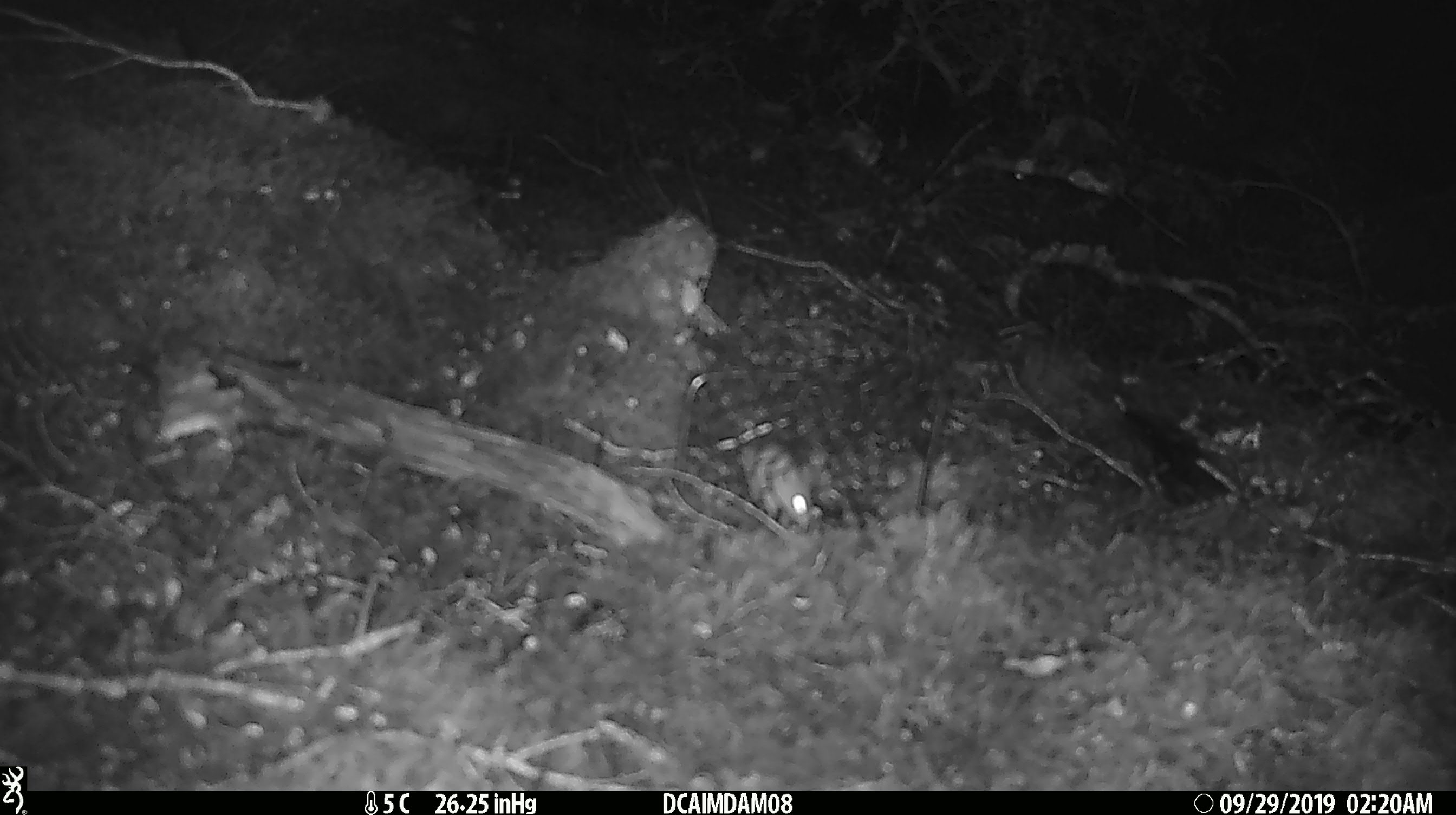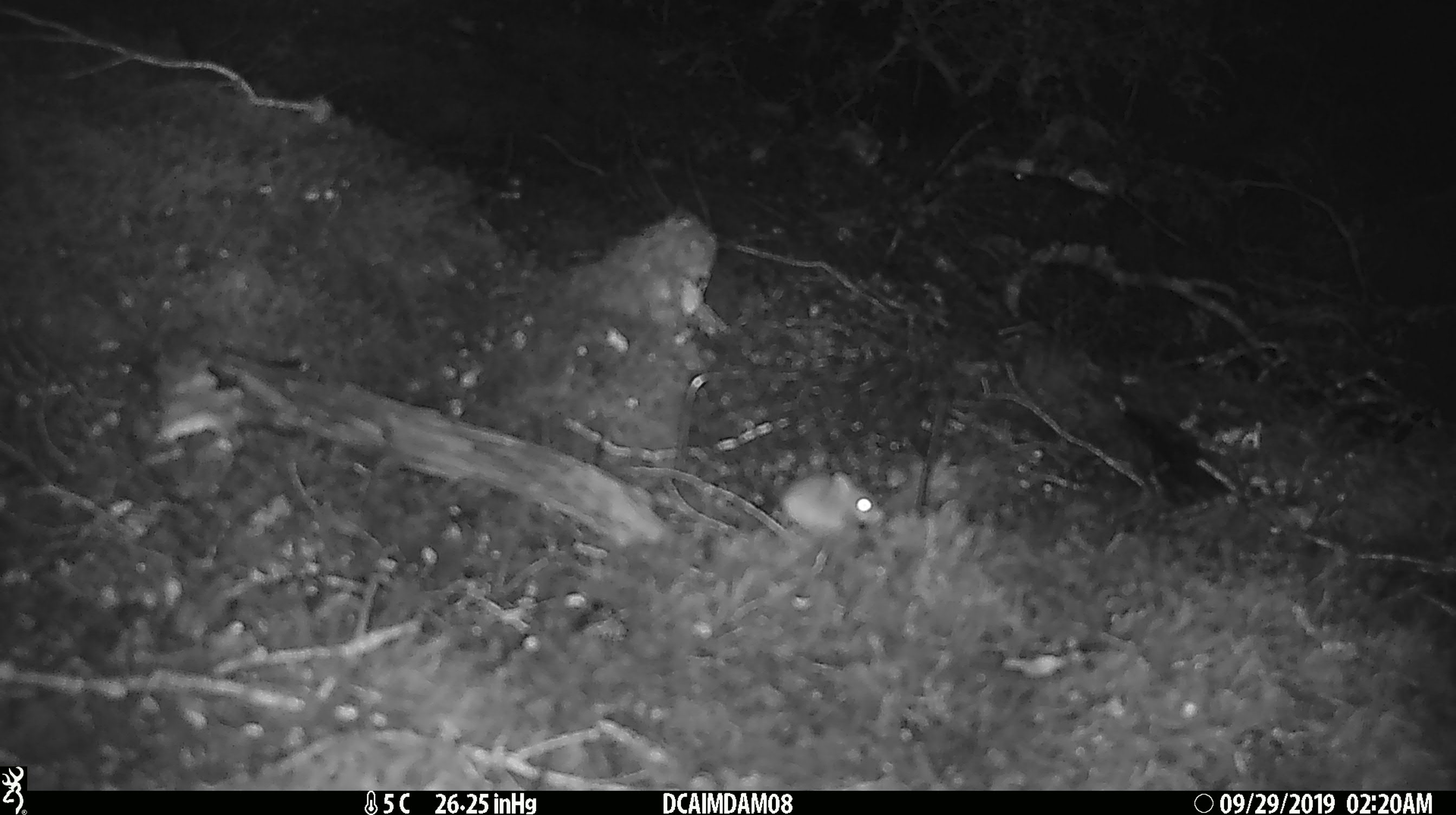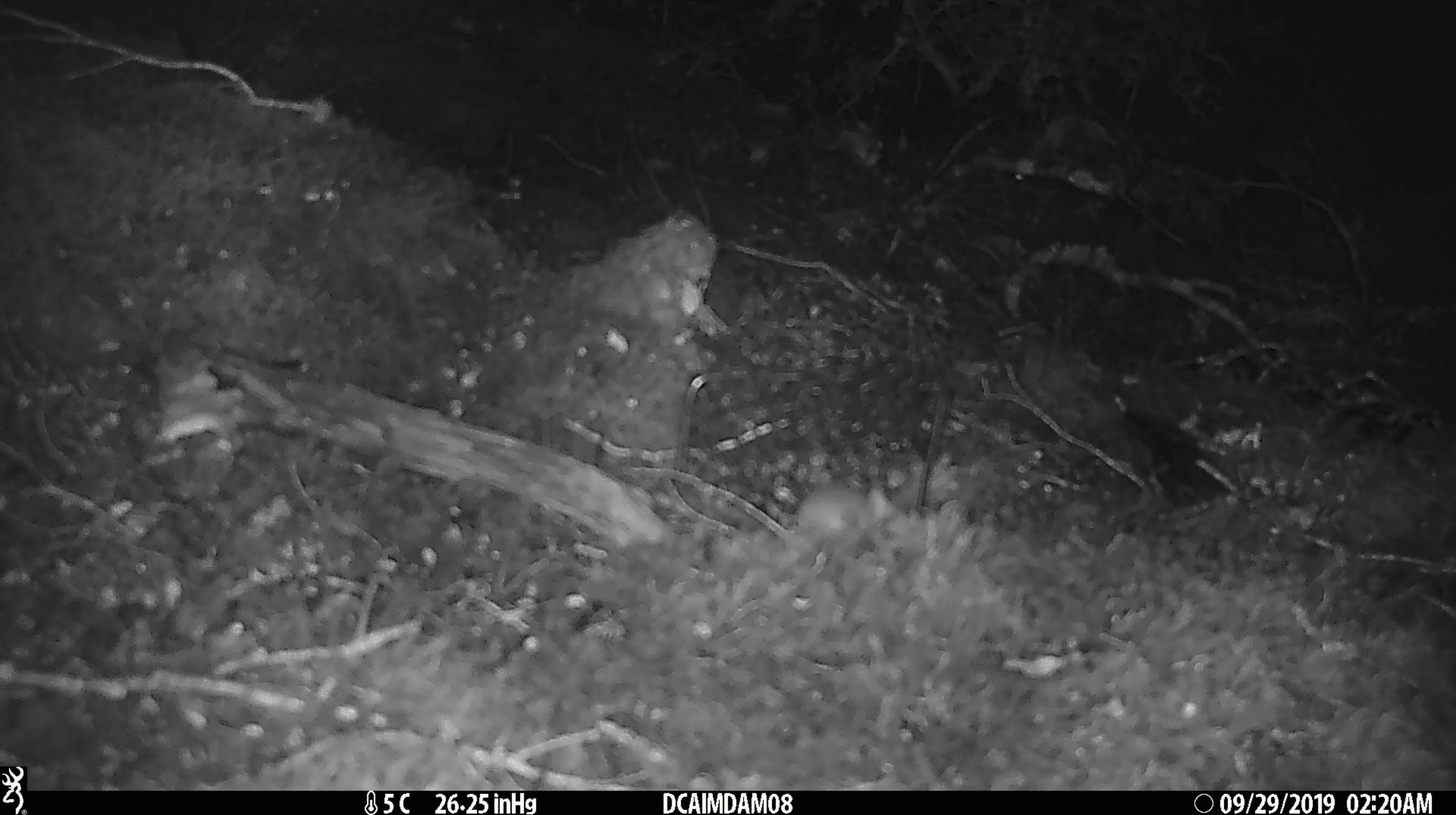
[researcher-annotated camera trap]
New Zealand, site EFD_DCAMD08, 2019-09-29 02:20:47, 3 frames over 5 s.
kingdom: Animalia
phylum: Chordata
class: Mammalia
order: Rodentia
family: Muridae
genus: Mus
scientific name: Mus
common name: mouse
Mouse (Mus).